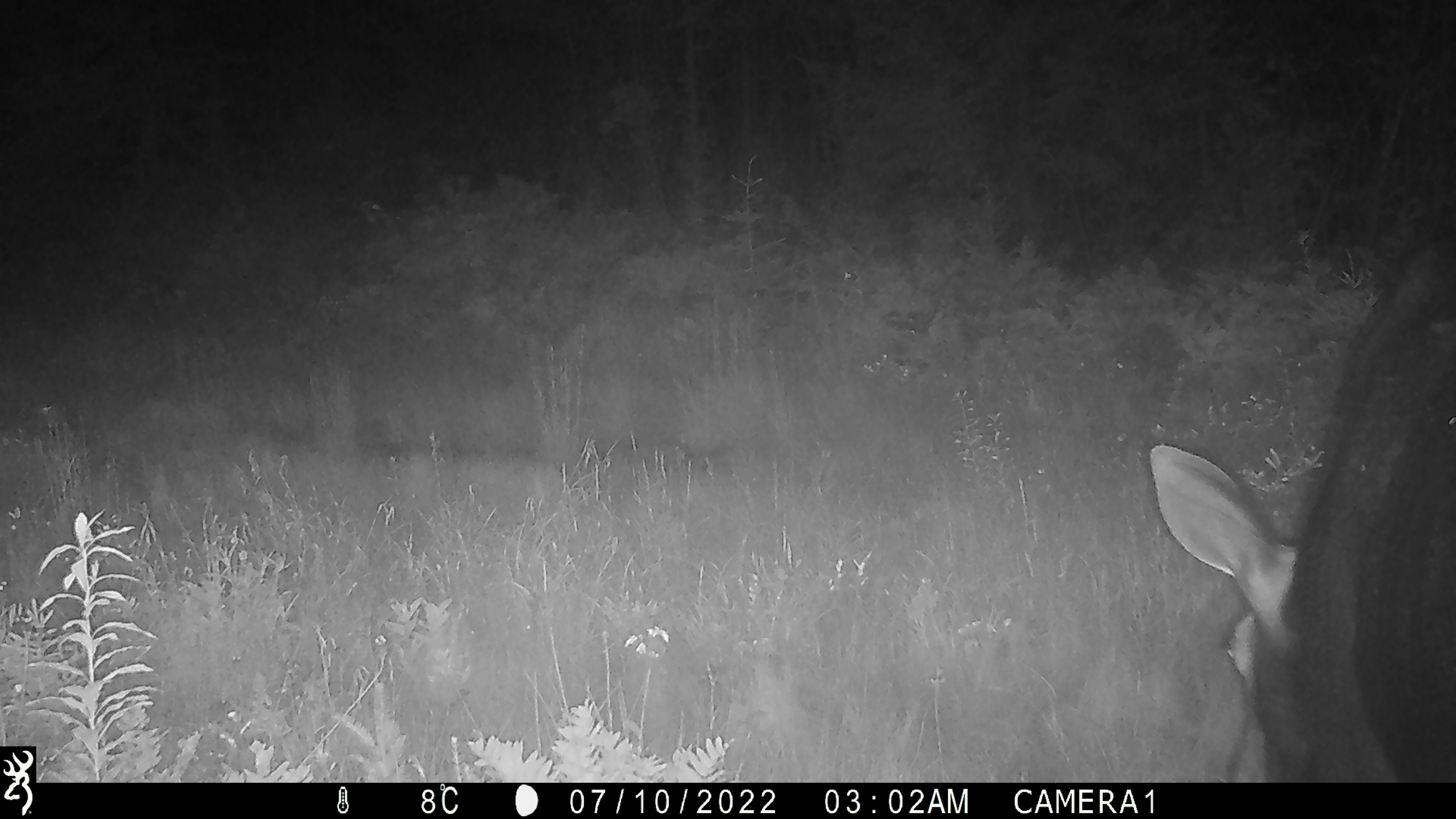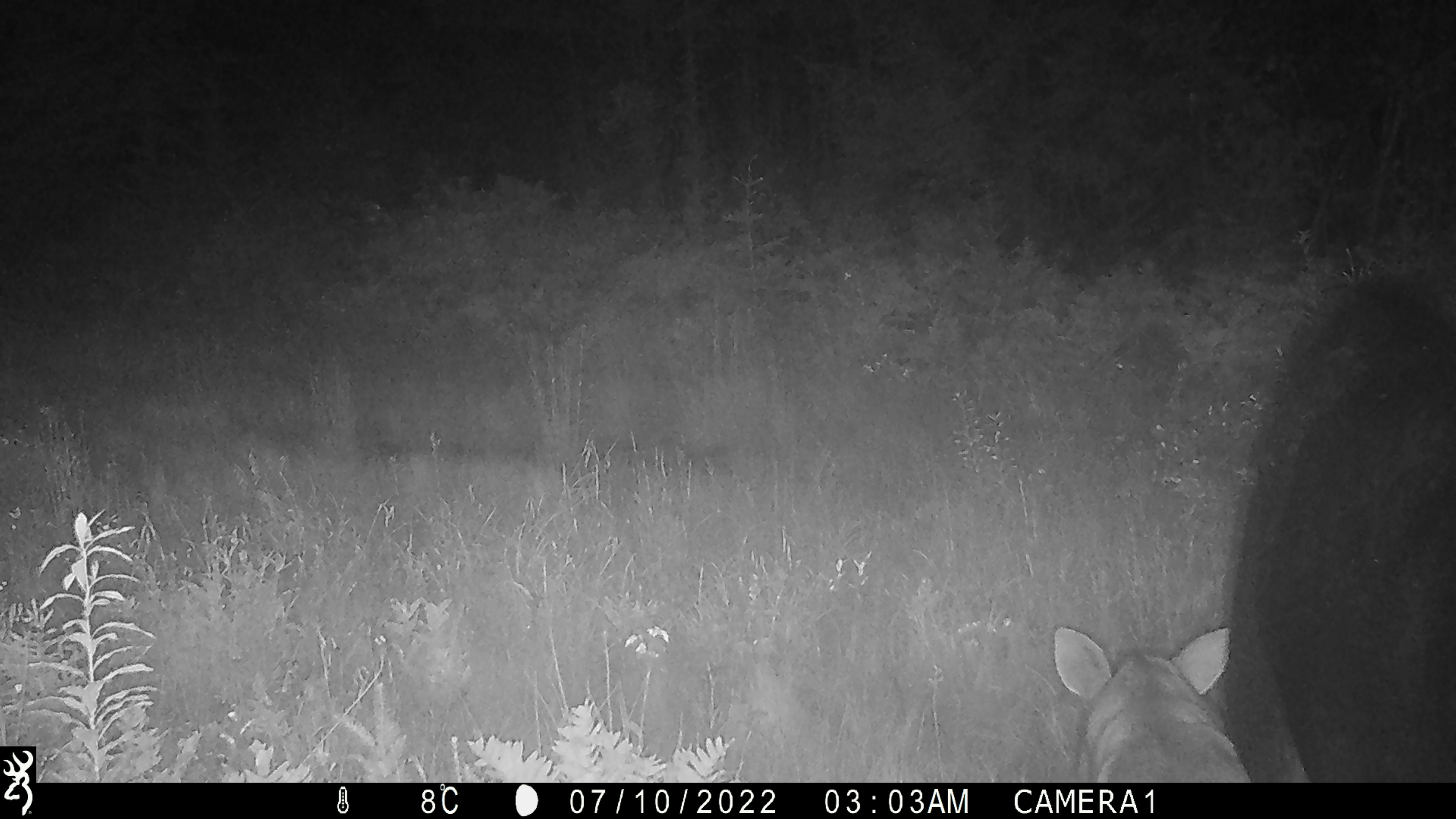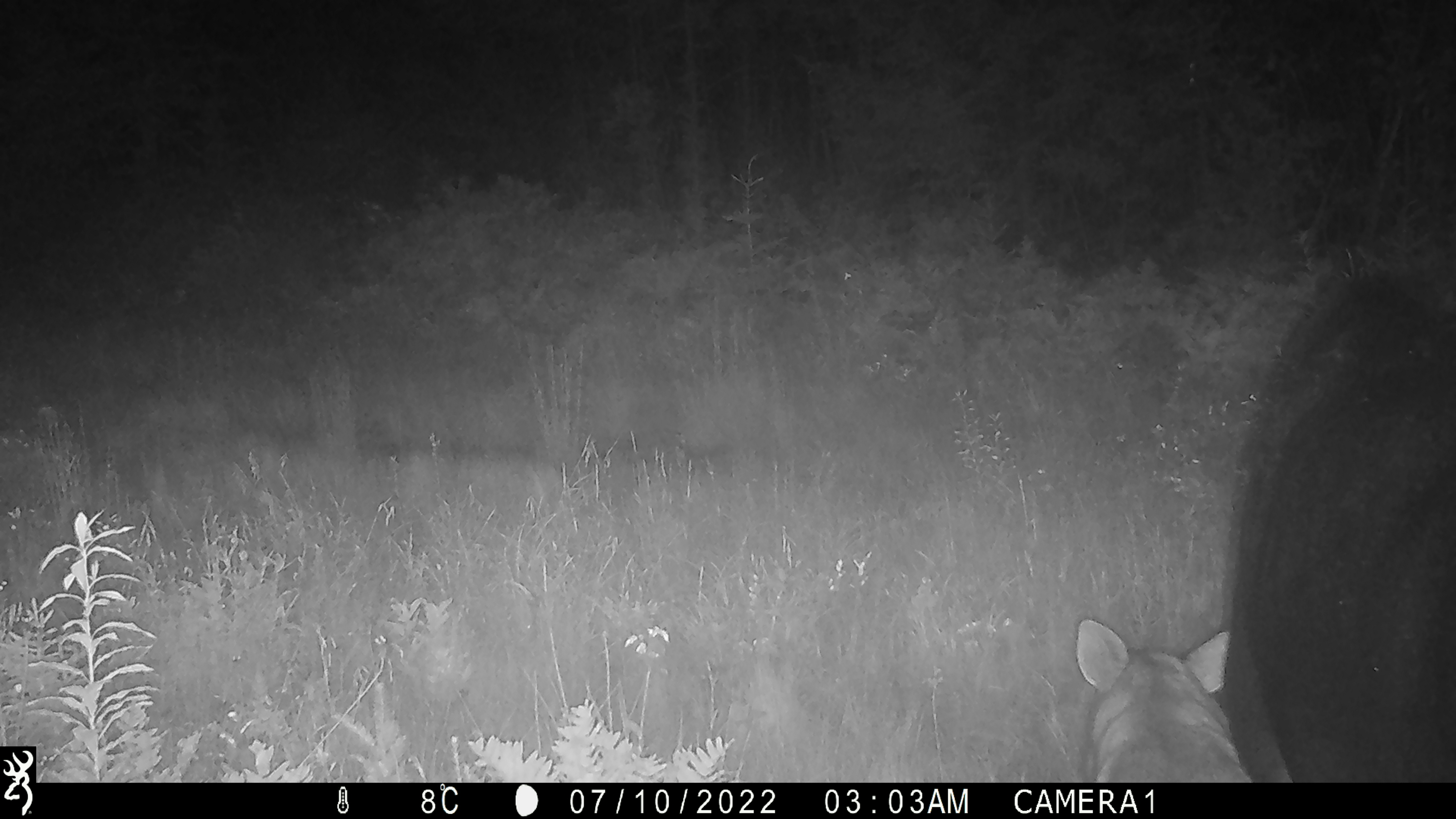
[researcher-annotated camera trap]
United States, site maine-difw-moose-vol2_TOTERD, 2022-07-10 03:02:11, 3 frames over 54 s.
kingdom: Animalia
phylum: Chordata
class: Mammalia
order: Artiodactyla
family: Cervidae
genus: Alces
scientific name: Alces alces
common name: moose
Moose (Alces alces).